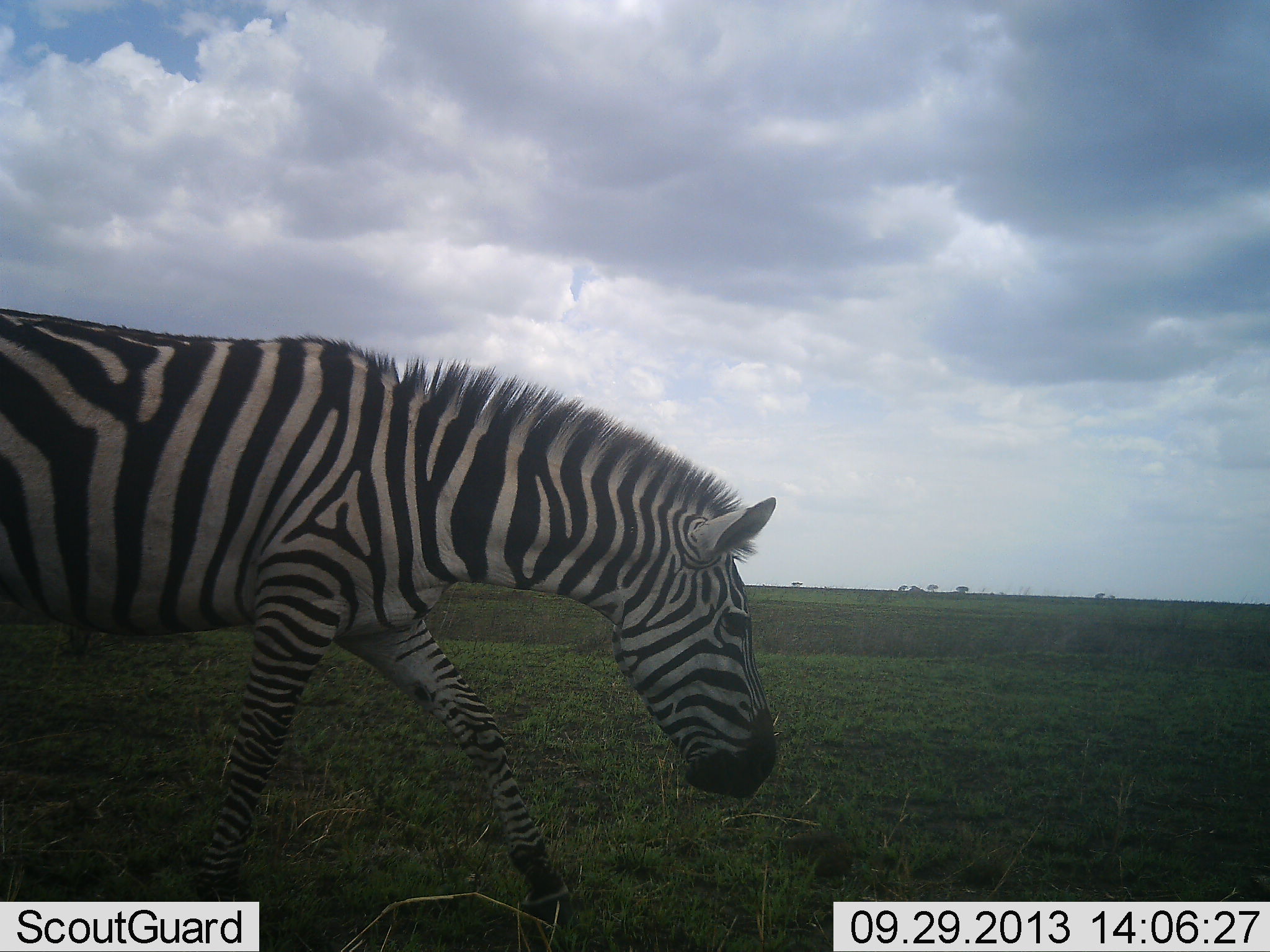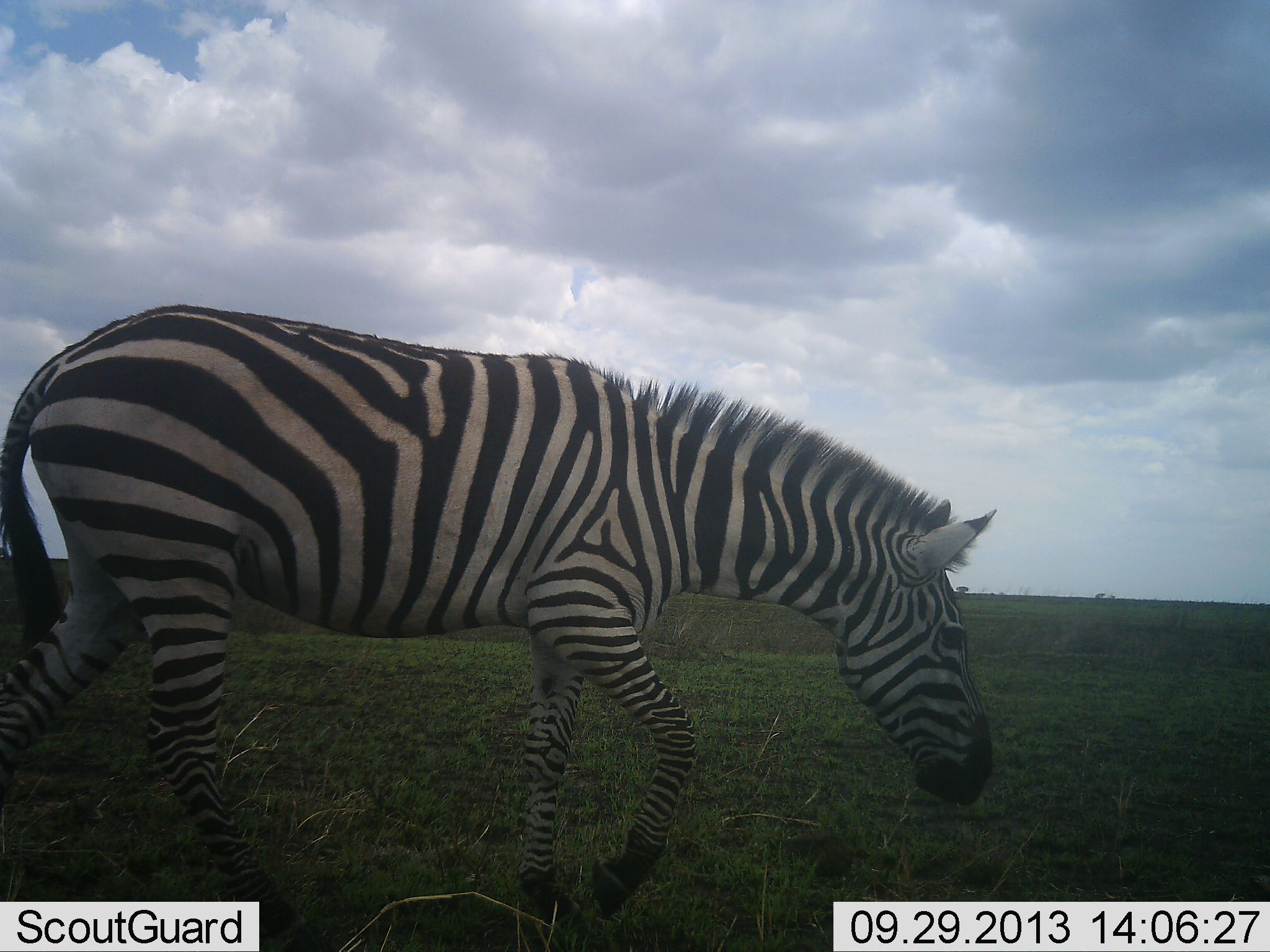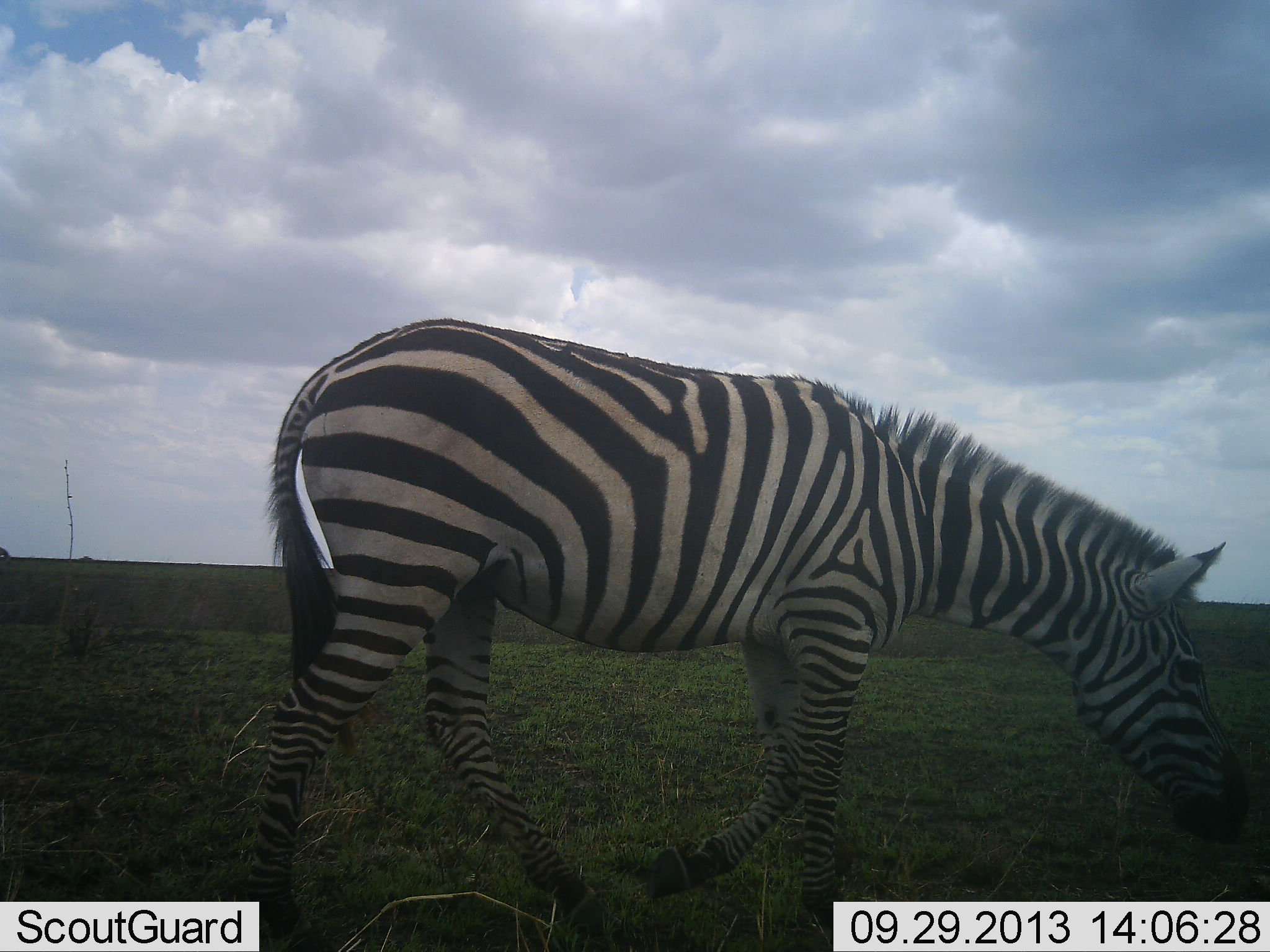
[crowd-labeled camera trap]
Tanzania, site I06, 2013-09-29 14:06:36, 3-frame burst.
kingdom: Animalia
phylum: Chordata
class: Mammalia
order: Perissodactyla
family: Equidae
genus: Equus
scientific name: Equus quagga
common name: plains zebra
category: zebra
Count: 1.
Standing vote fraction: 9%.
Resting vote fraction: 0%.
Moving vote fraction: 95%.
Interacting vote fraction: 0%.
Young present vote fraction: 0%.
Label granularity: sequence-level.